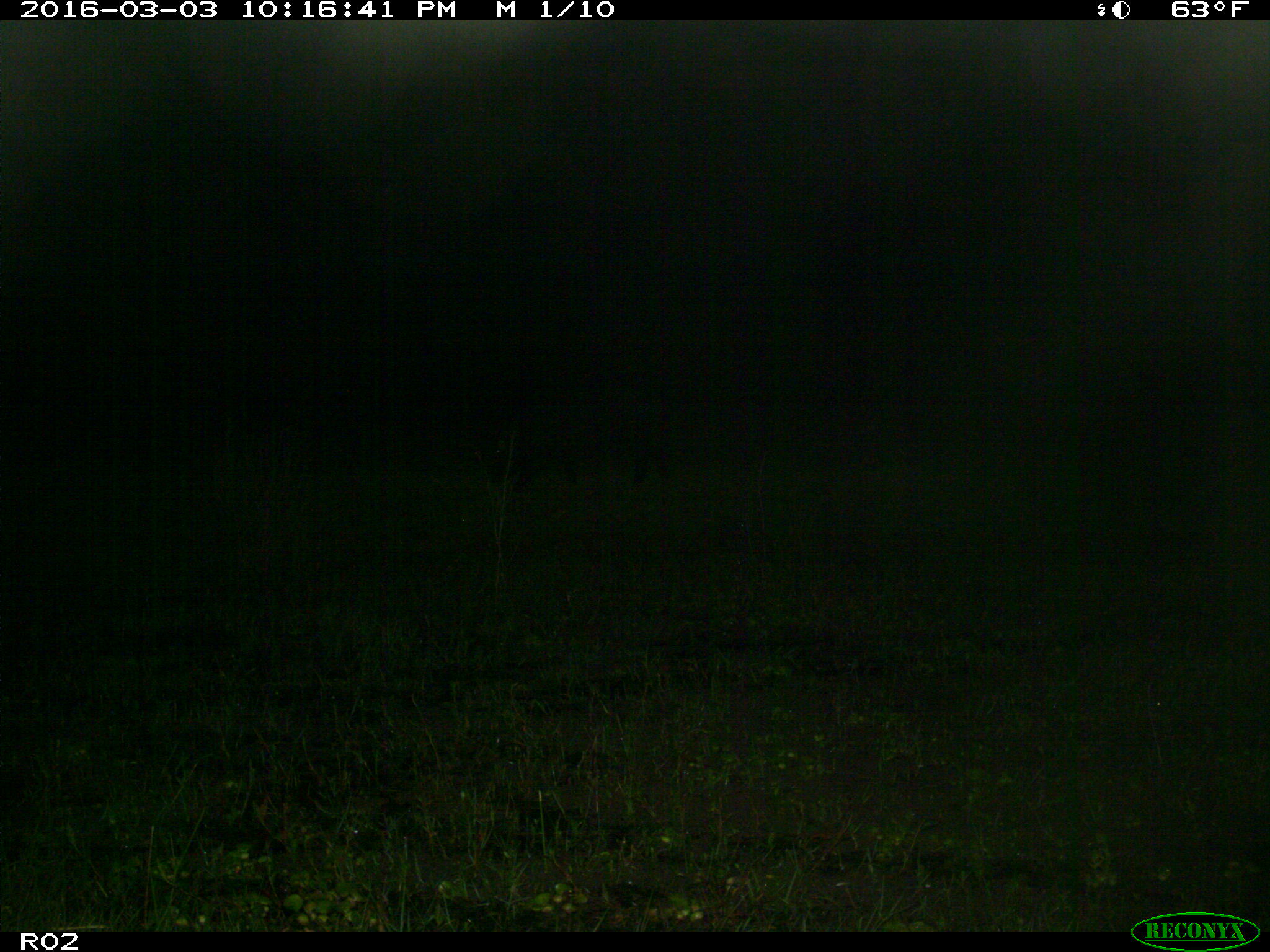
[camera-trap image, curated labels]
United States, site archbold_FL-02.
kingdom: Animalia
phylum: Chordata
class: Mammalia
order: Artiodactyla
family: Bovidae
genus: Bos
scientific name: Bos taurus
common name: domestic cow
Bos taurus (domestic cow).